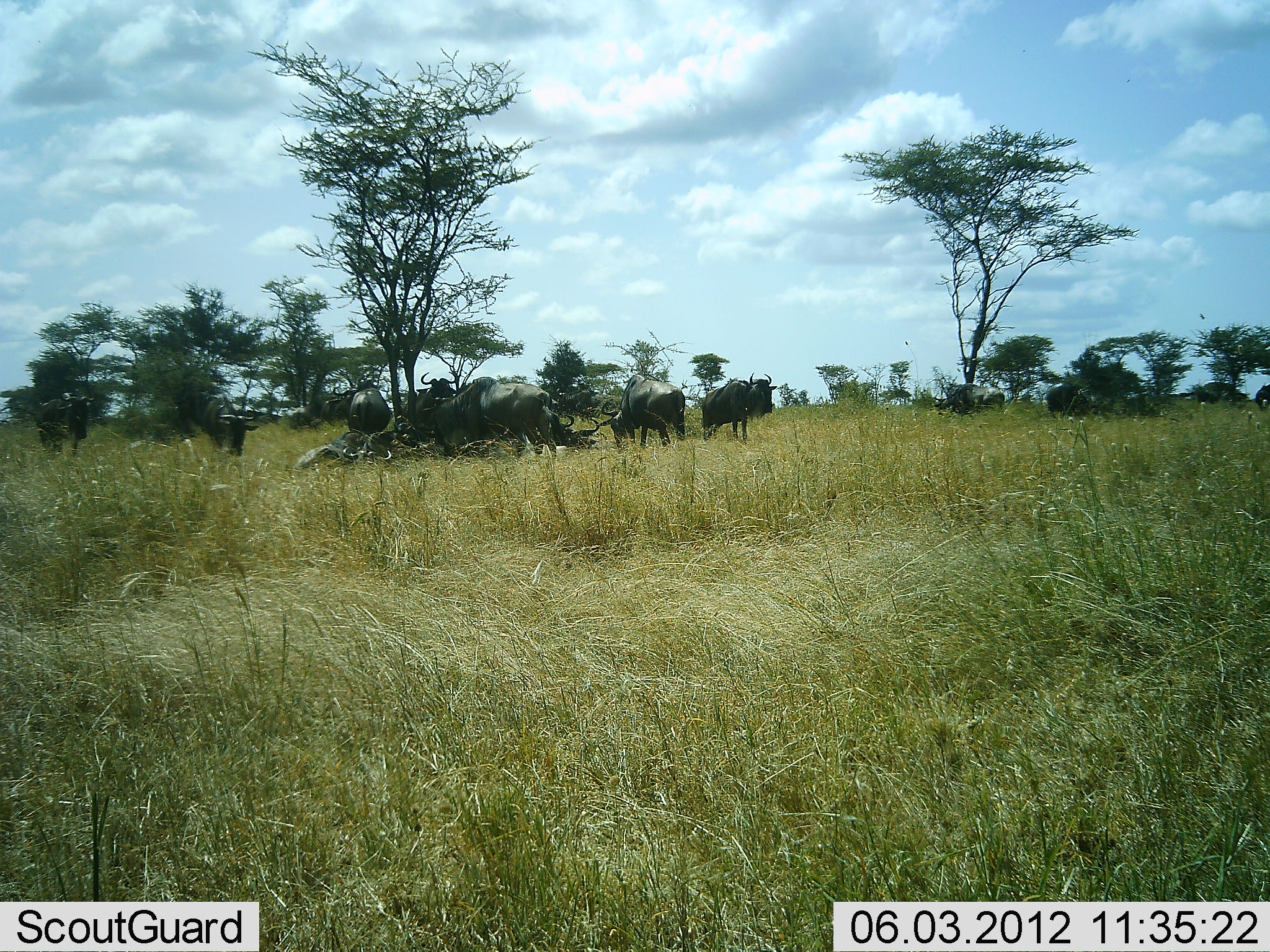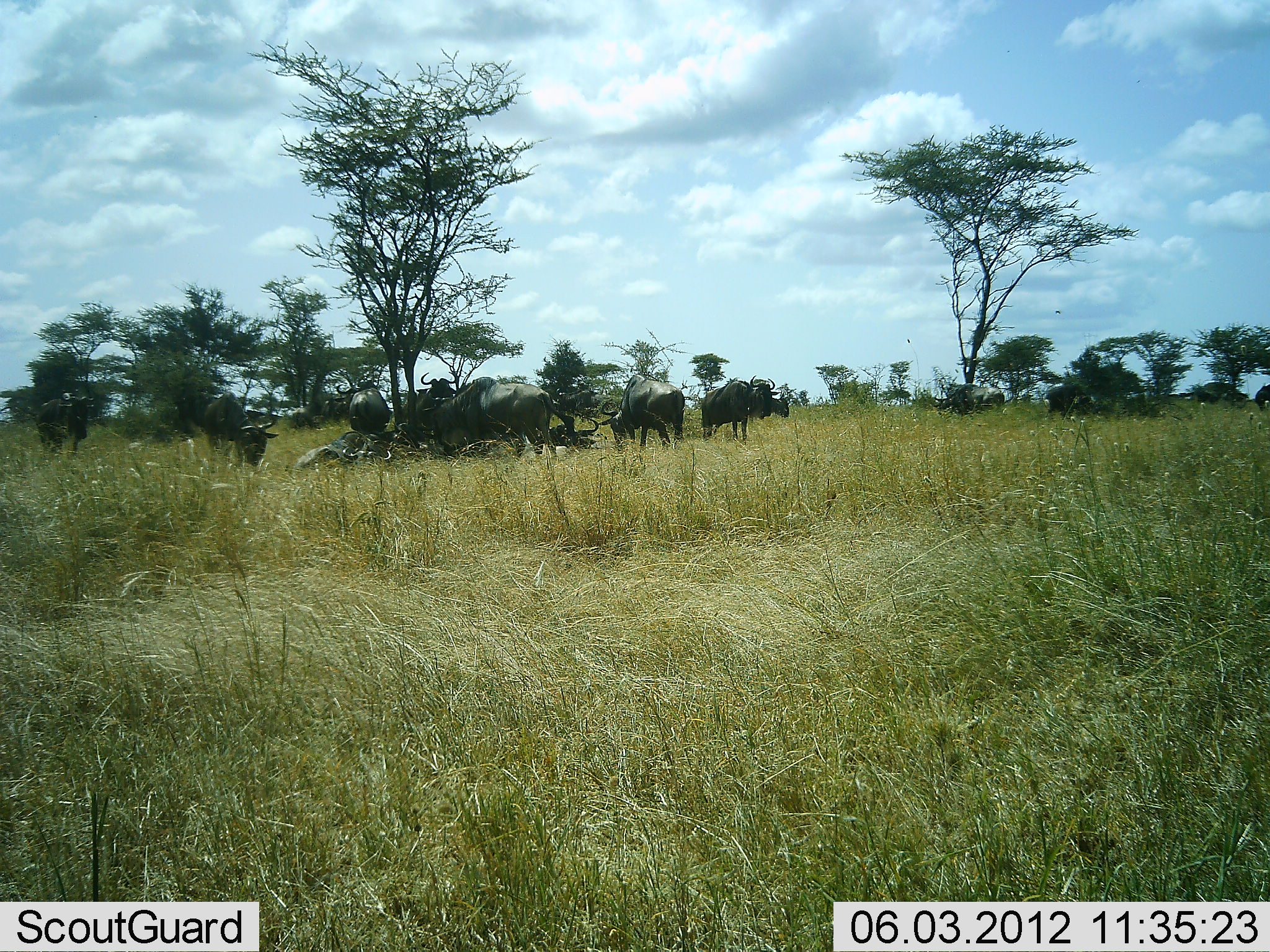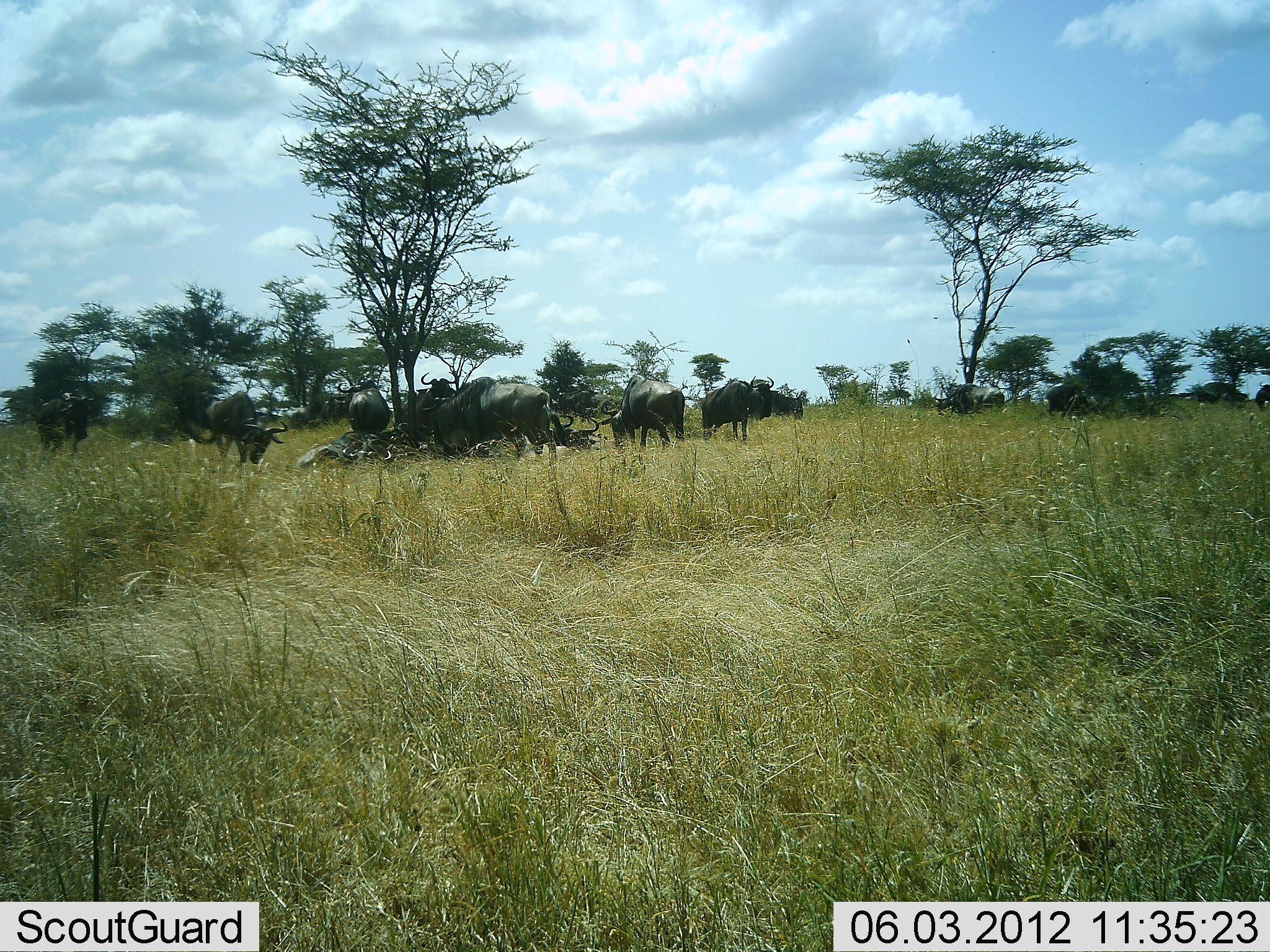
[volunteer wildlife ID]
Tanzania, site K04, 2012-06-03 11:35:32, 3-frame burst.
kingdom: Animalia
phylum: Chordata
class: Mammalia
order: Artiodactyla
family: Bovidae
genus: Connochaetes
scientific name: Connochaetes taurinus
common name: blue wildebeest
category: wildebeest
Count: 11-50.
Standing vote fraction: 83%.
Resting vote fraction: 75%.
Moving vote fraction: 25%.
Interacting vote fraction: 17%.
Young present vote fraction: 8%.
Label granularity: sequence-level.